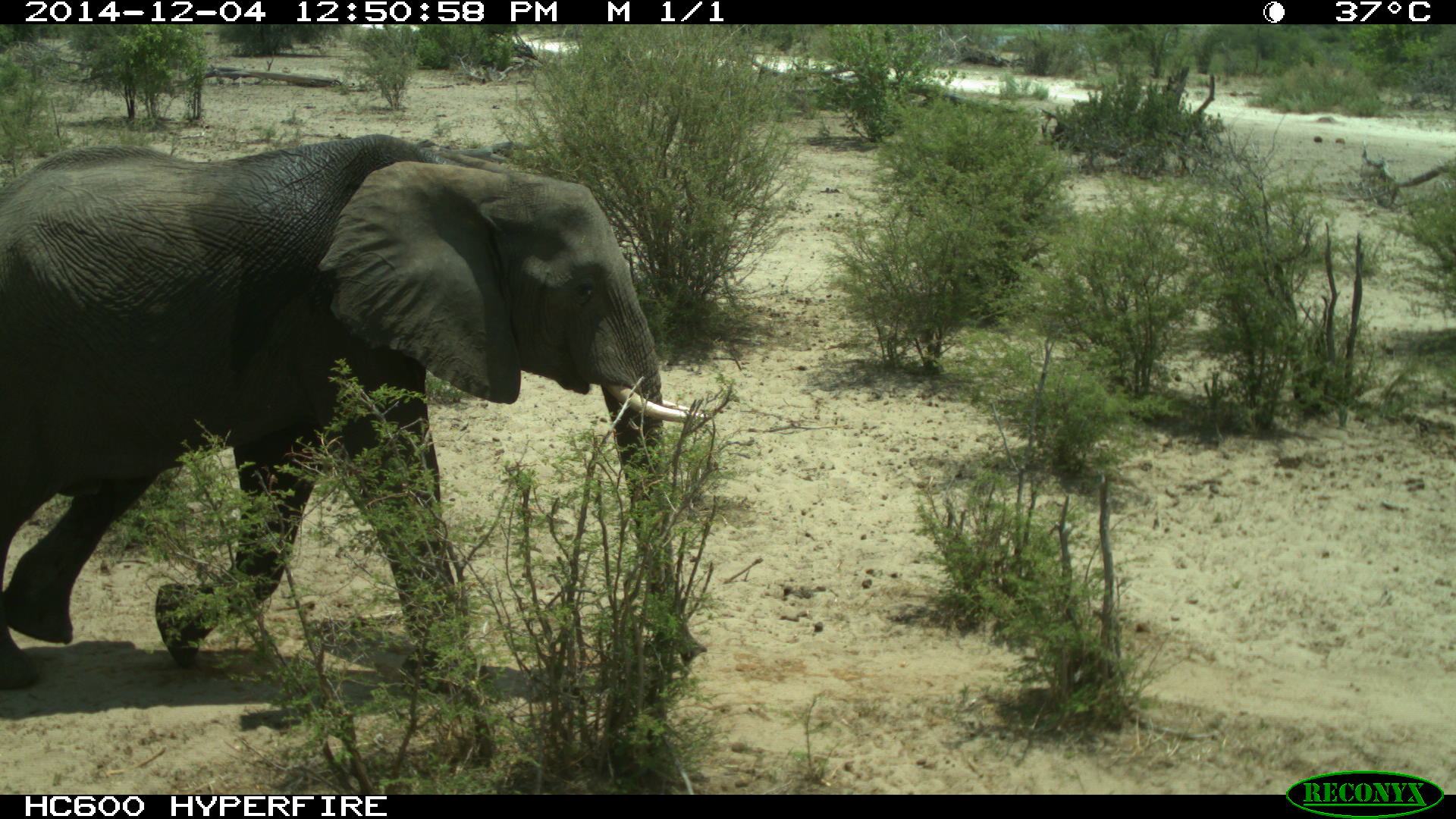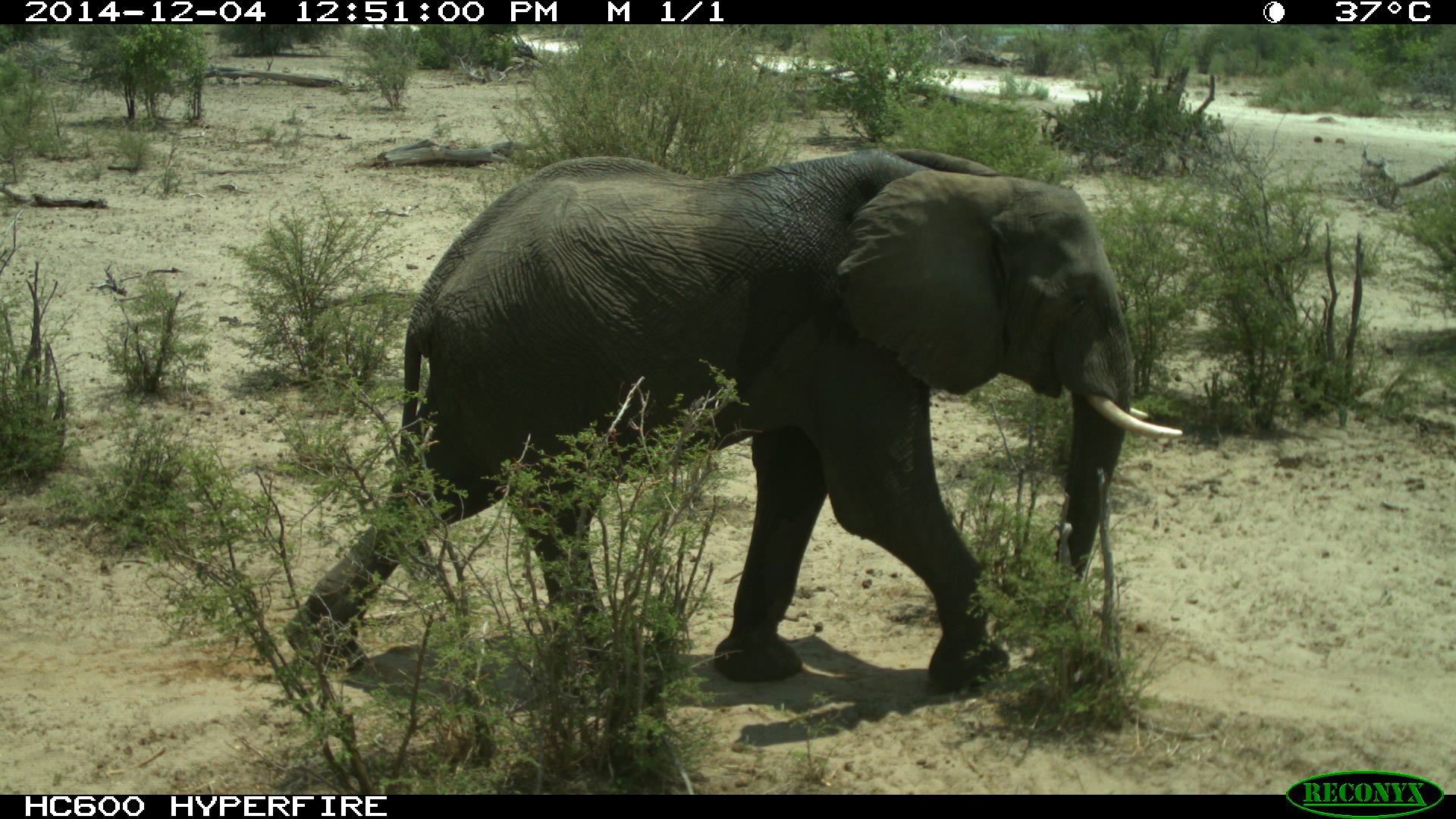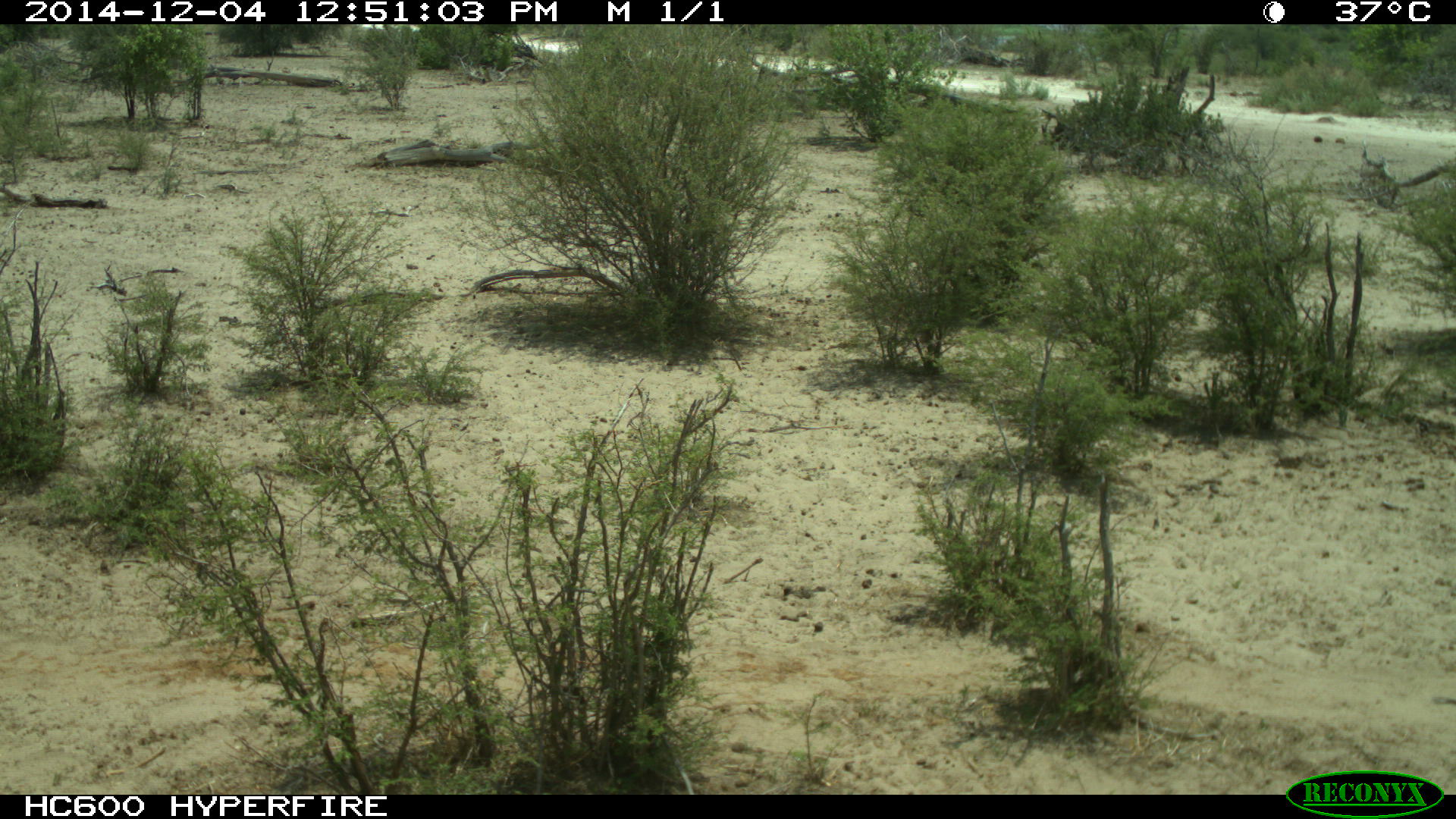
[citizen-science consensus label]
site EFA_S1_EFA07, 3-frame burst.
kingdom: Animalia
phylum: Chordata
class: Mammalia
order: Proboscidea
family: Elephantidae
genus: Loxodonta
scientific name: Loxodonta africana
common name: african bush elephant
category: elephant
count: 1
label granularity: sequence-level